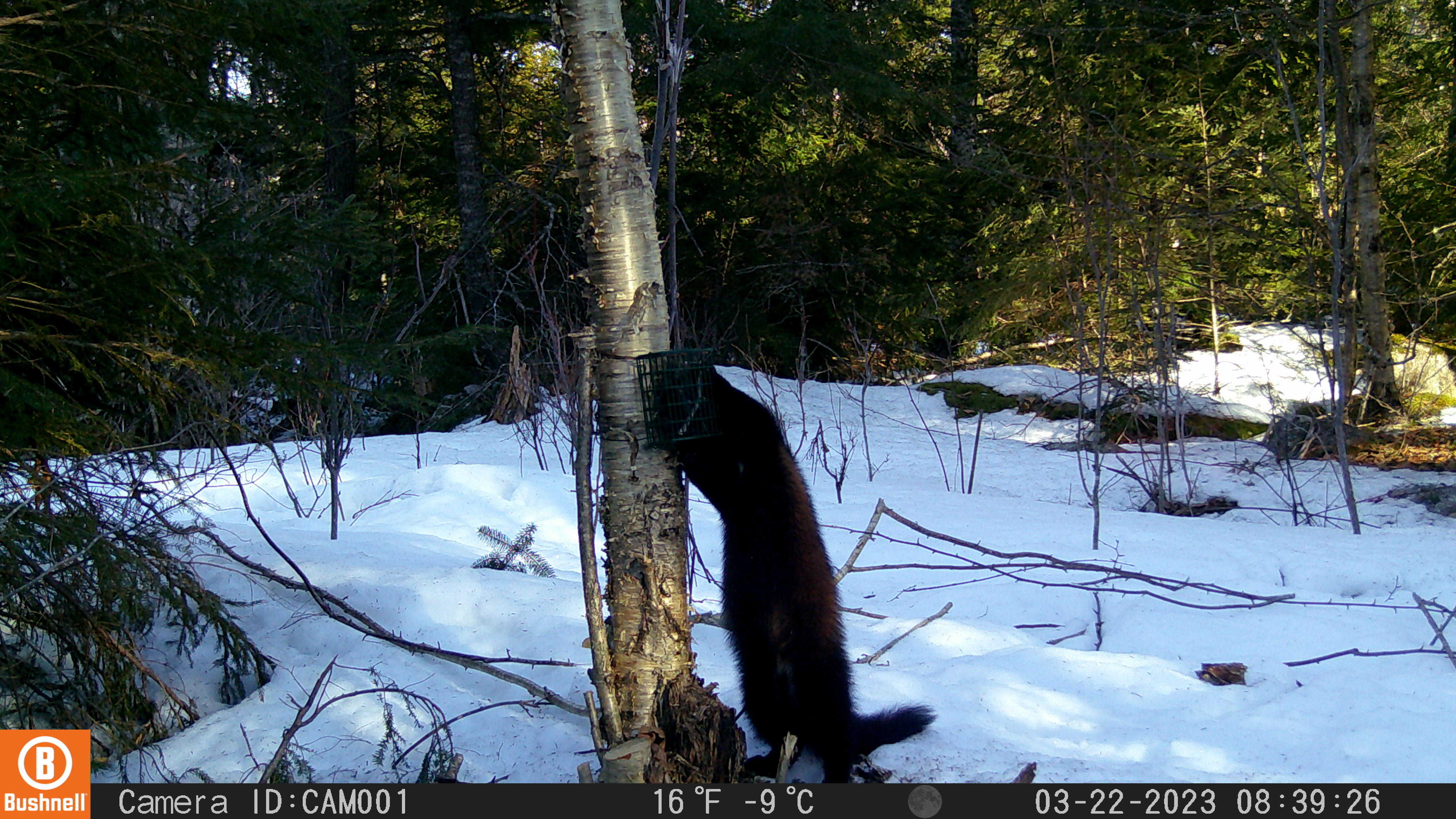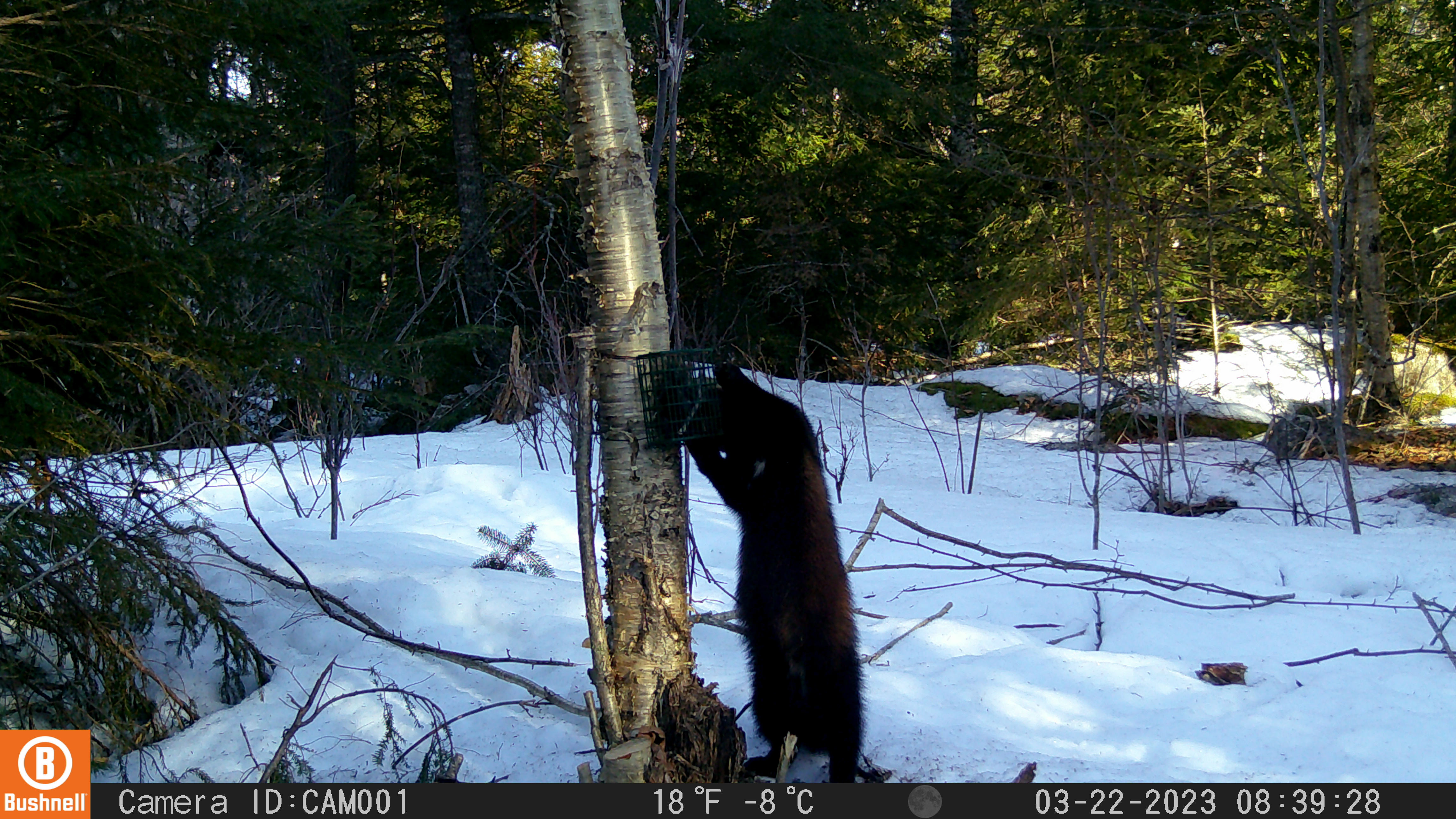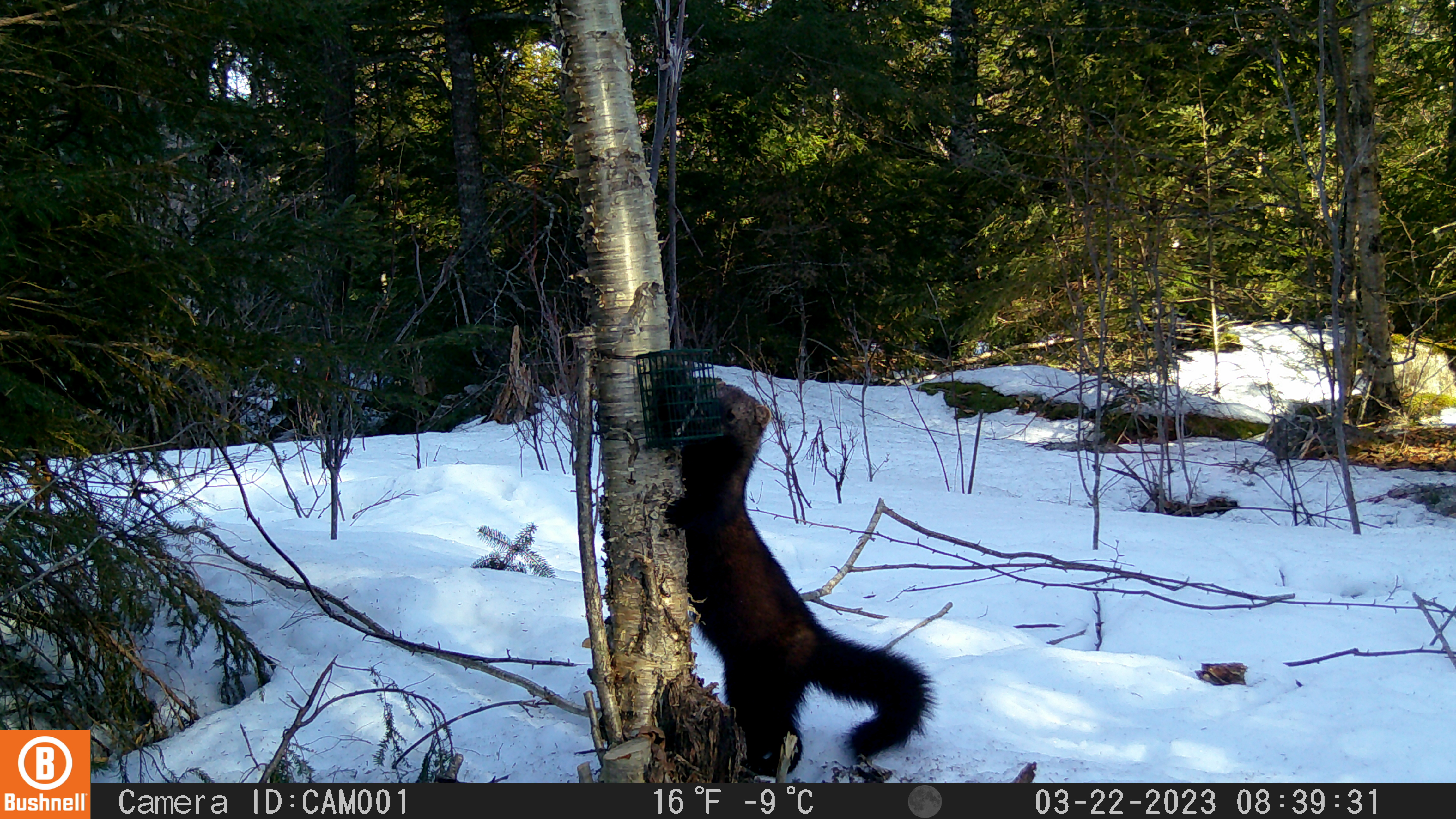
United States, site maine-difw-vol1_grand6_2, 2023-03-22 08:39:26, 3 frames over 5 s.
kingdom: Animalia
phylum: Chordata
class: Mammalia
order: Carnivora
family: Mustelidae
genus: Pekania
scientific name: Pekania pennanti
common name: fisher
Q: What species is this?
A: Fisher (Pekania pennanti).